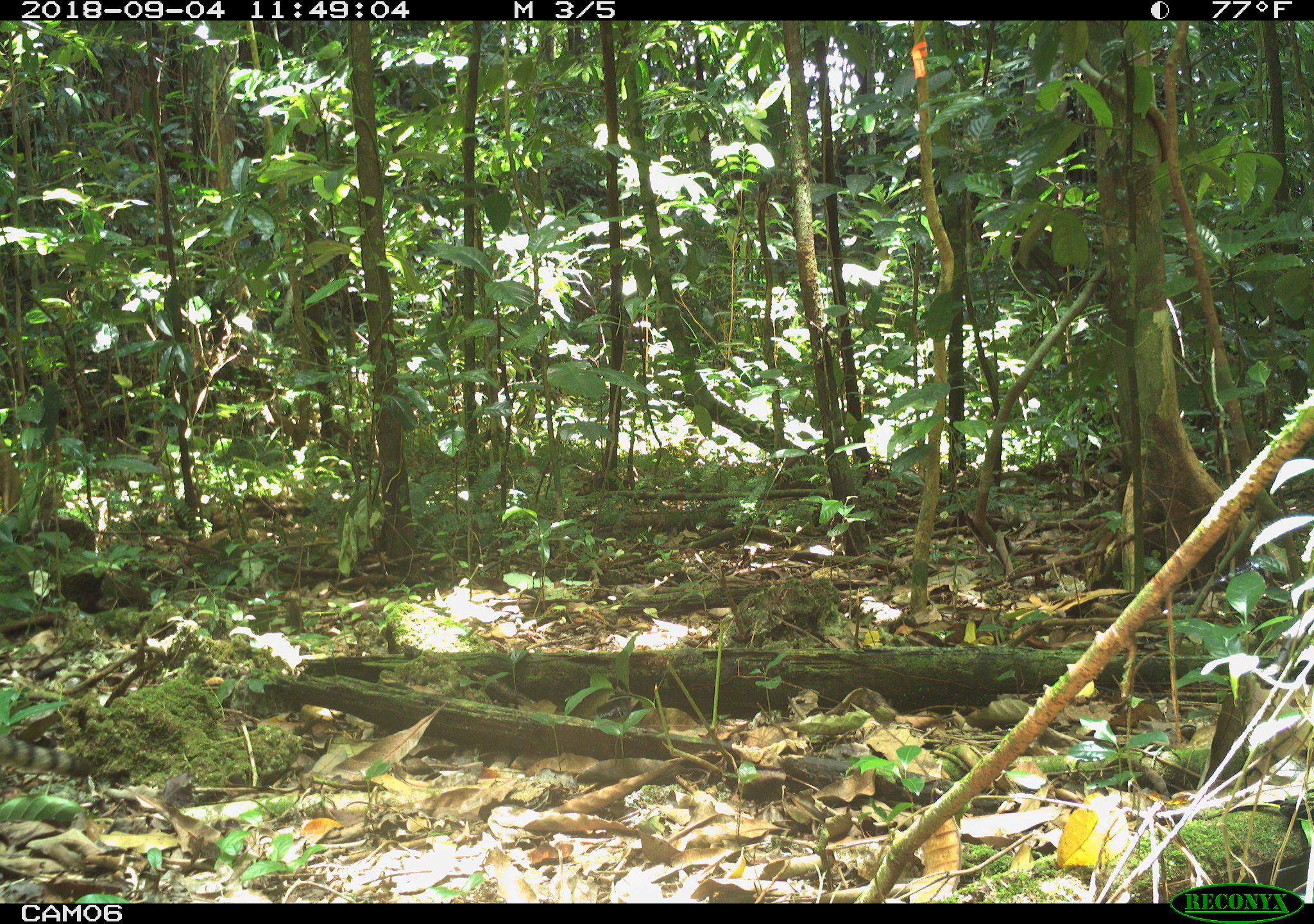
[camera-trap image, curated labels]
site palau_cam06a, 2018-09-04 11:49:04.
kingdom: Animalia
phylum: Chordata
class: Mammalia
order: Carnivora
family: Felidae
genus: Felis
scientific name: Felis catus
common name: cat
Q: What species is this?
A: Cat (Felis catus).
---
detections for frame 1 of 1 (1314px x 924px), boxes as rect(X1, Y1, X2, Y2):
cat: rect(0, 722, 102, 790)